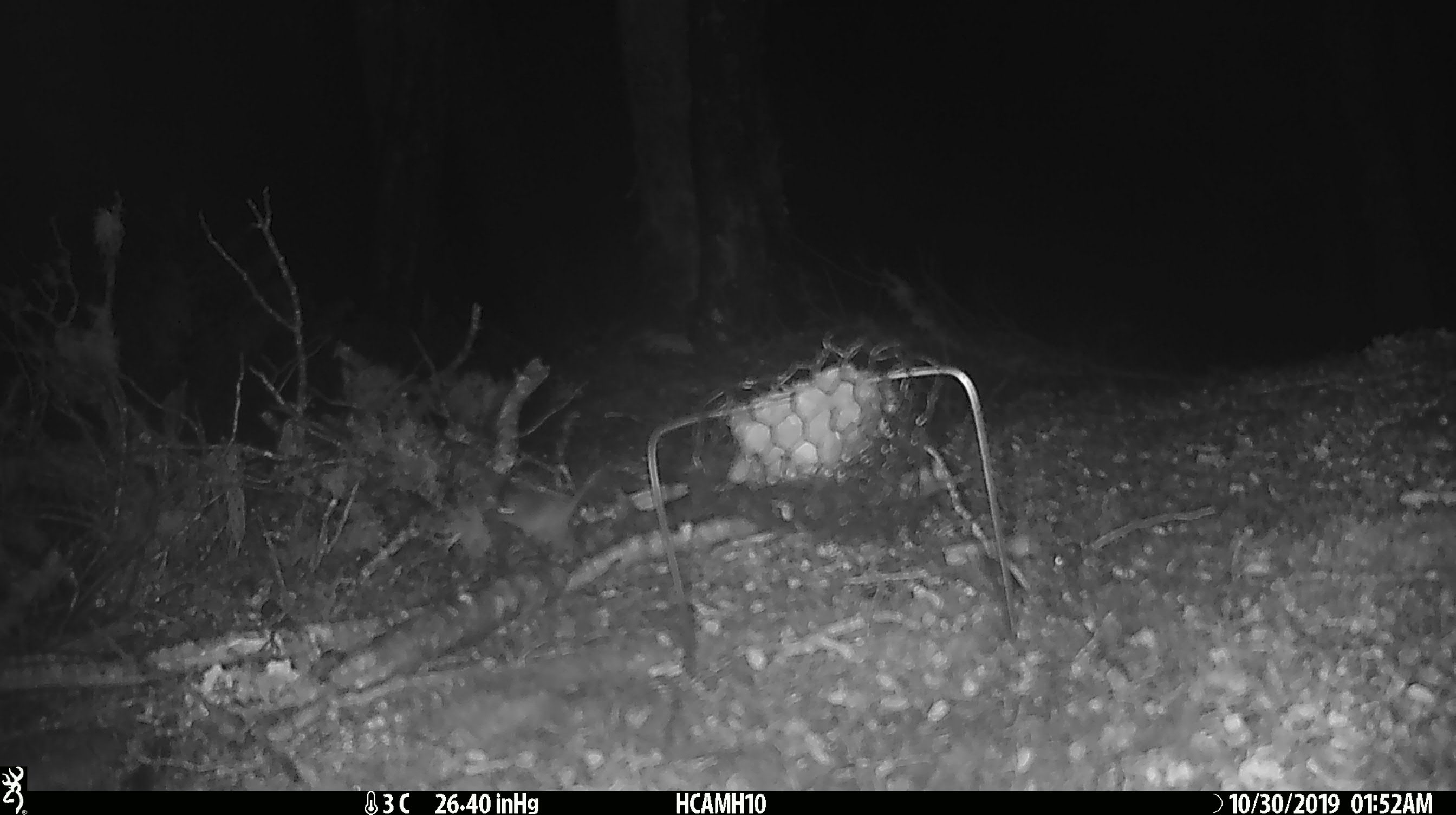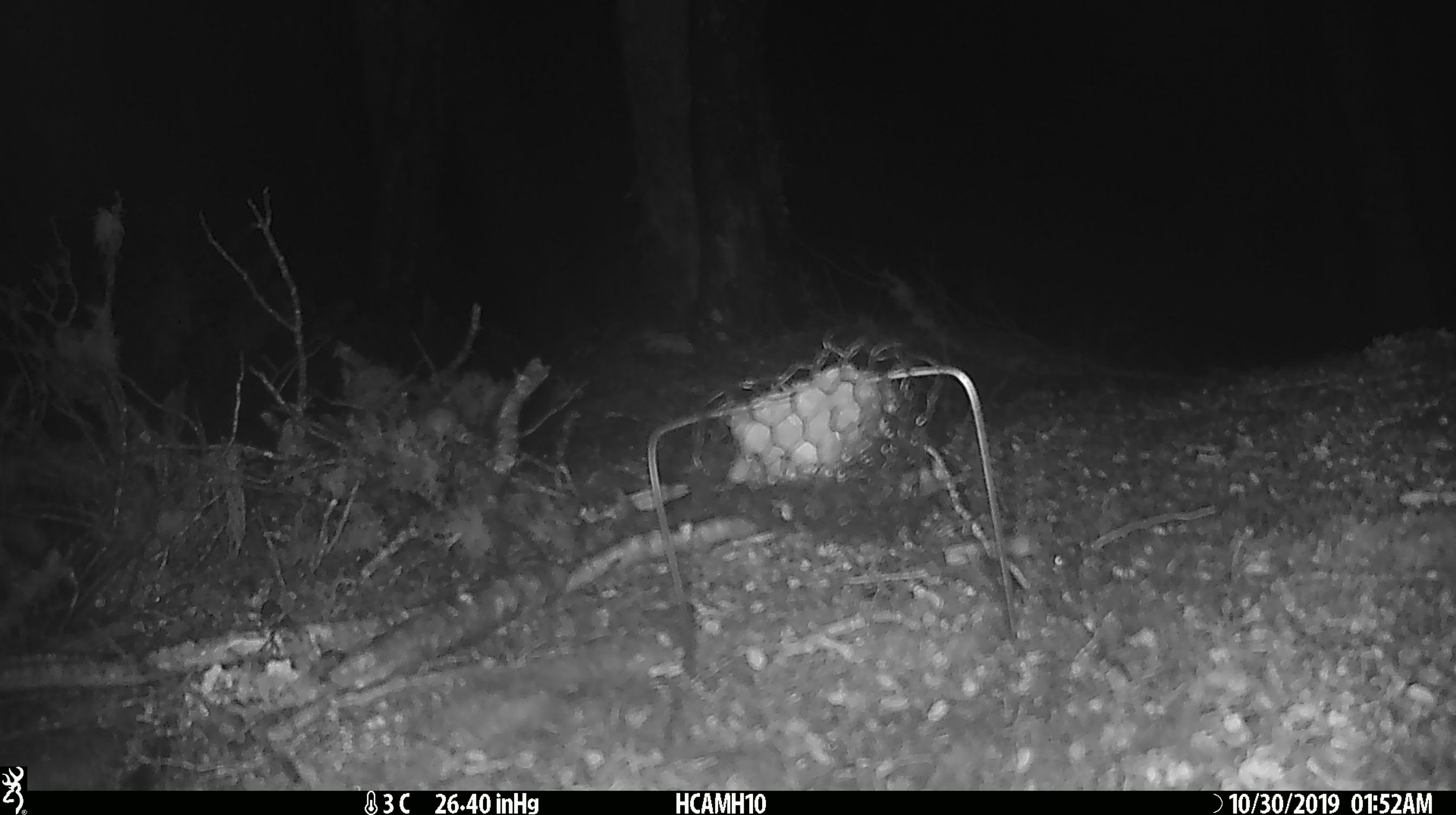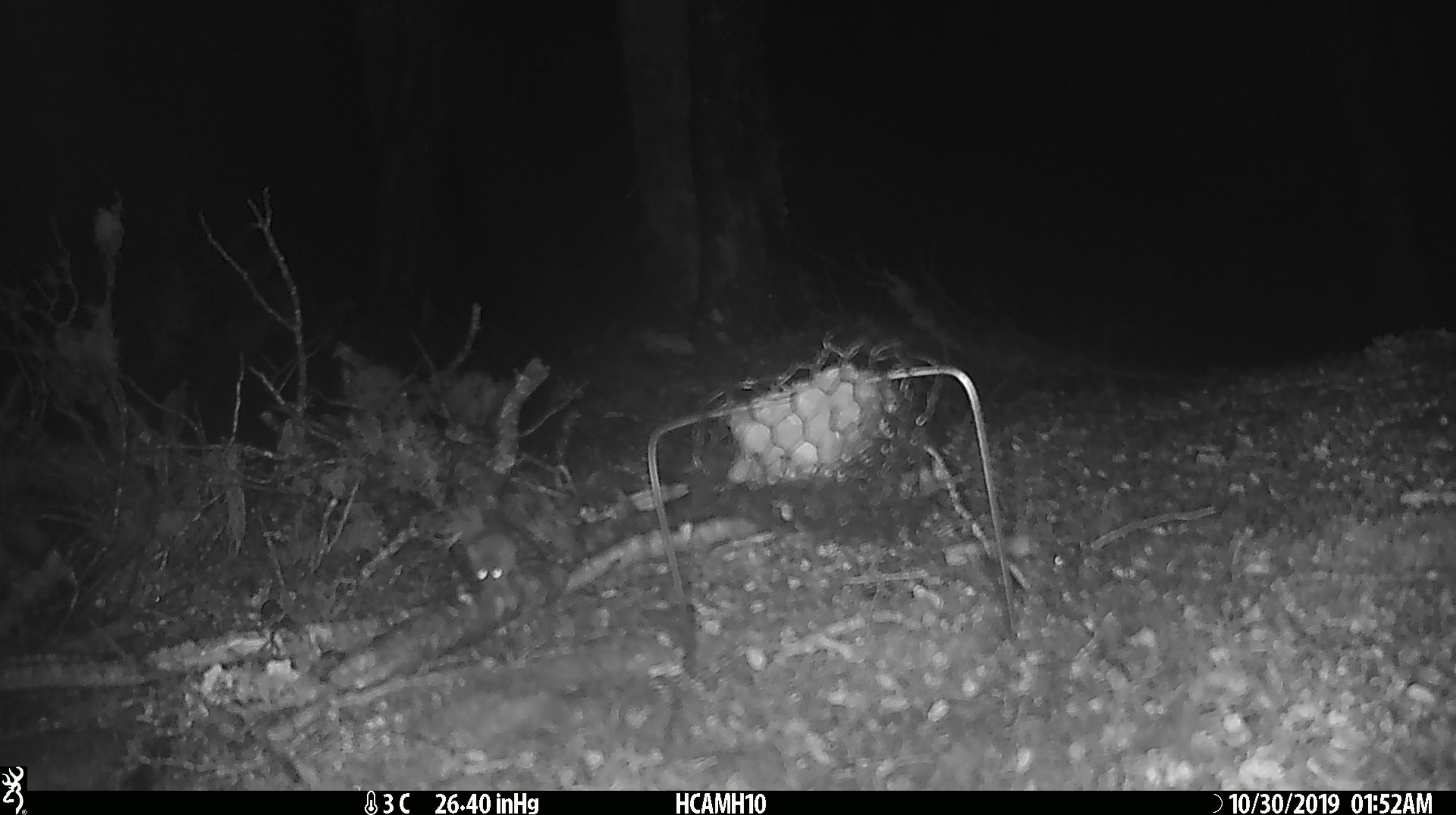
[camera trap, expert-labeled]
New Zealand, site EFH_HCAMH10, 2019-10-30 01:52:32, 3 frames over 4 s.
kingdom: Animalia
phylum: Chordata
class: Mammalia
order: Rodentia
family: Muridae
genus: Mus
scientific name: Mus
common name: mouse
Mouse (Mus).